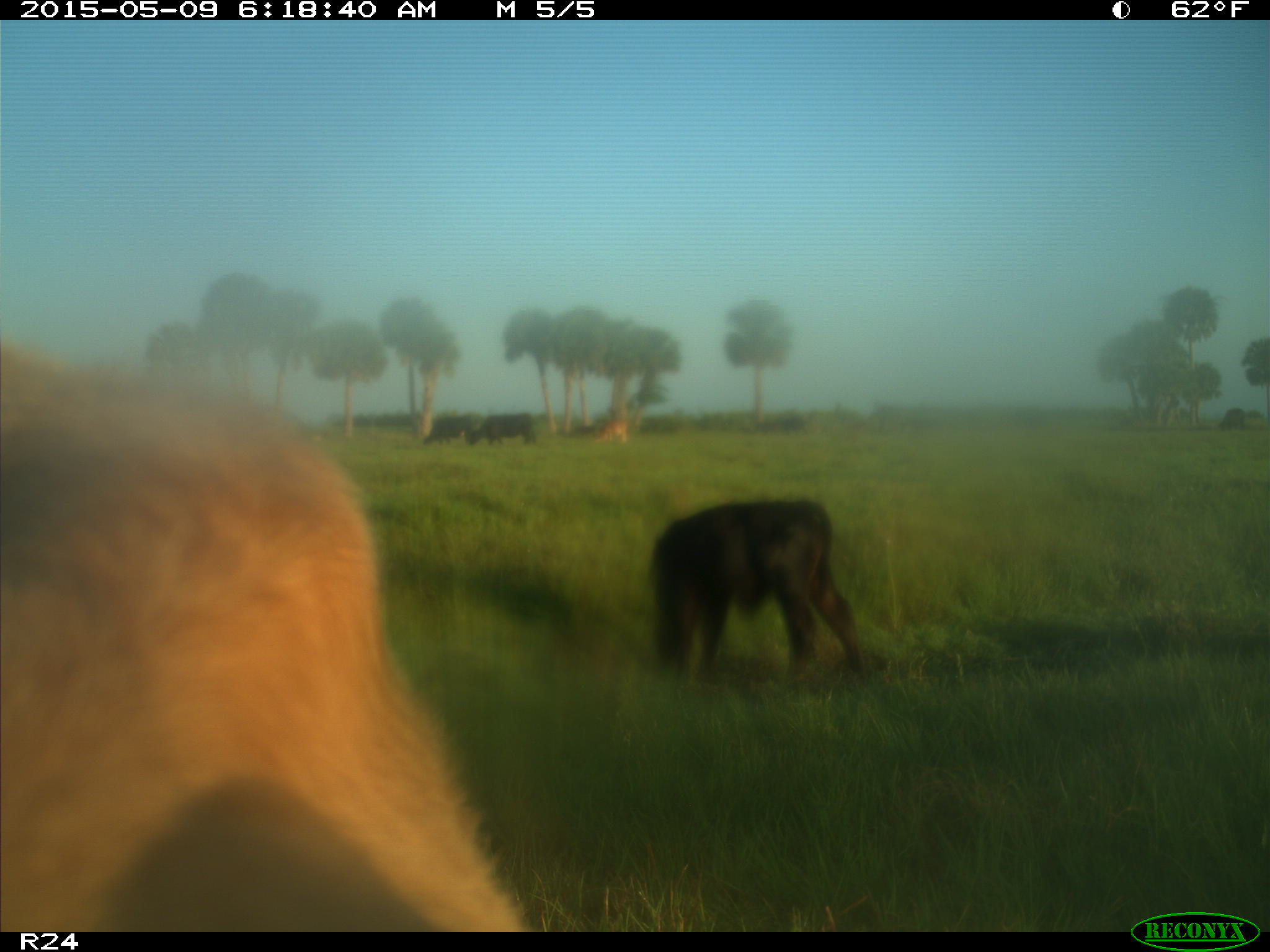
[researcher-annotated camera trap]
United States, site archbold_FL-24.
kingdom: Animalia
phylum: Chordata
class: Mammalia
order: Artiodactyla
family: Bovidae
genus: Bos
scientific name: Bos taurus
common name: domestic cow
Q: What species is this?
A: Bos taurus (domestic cow).